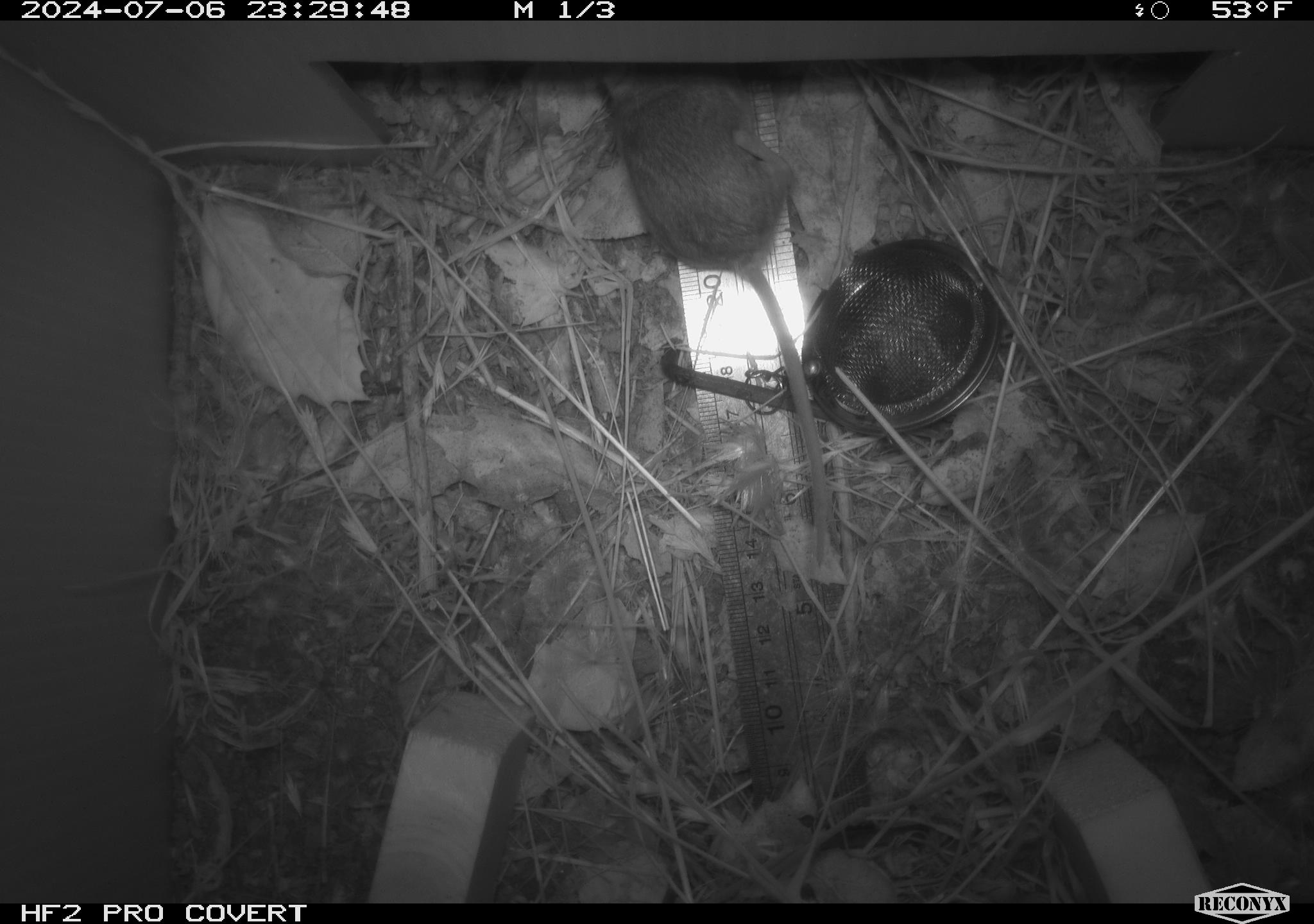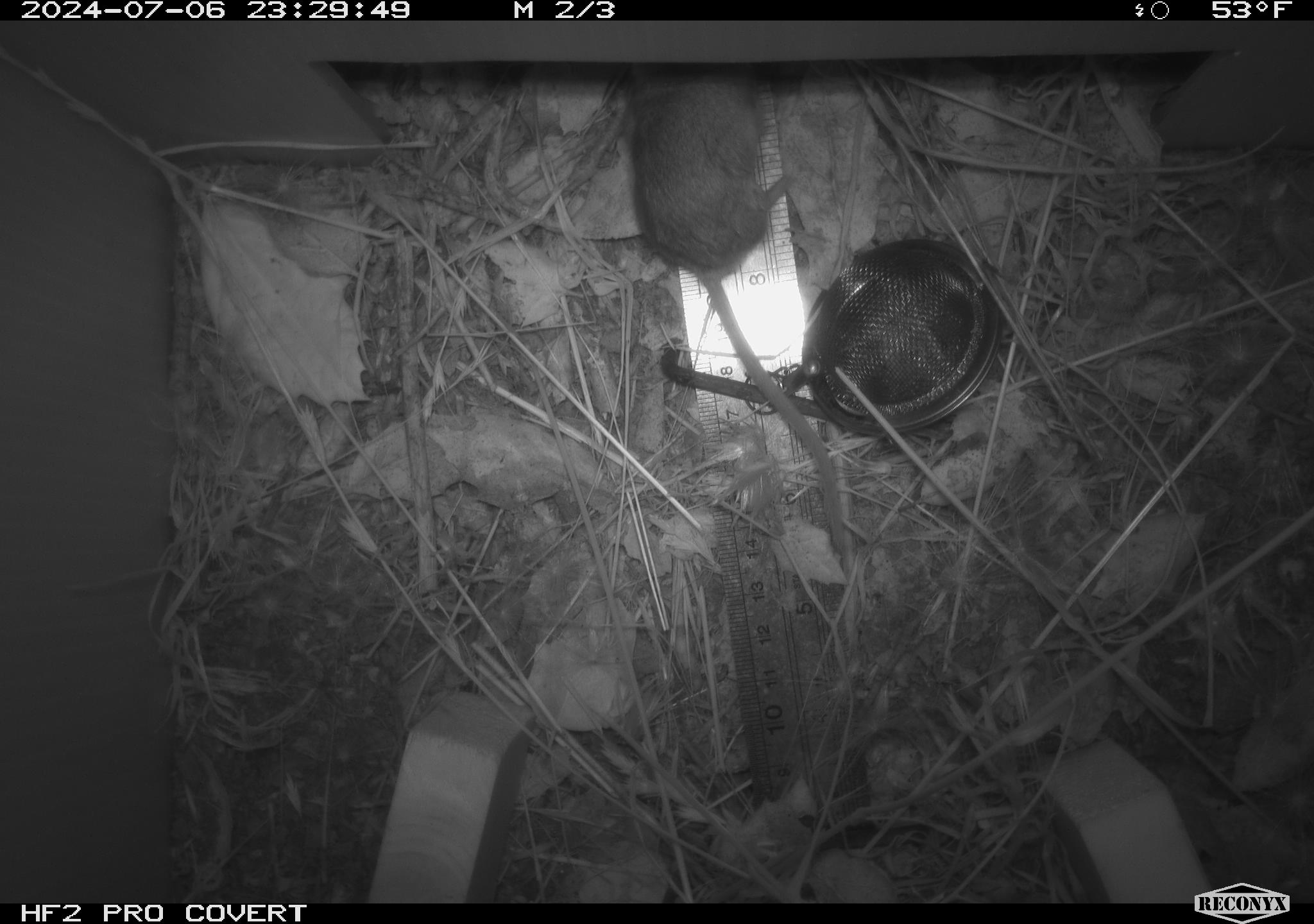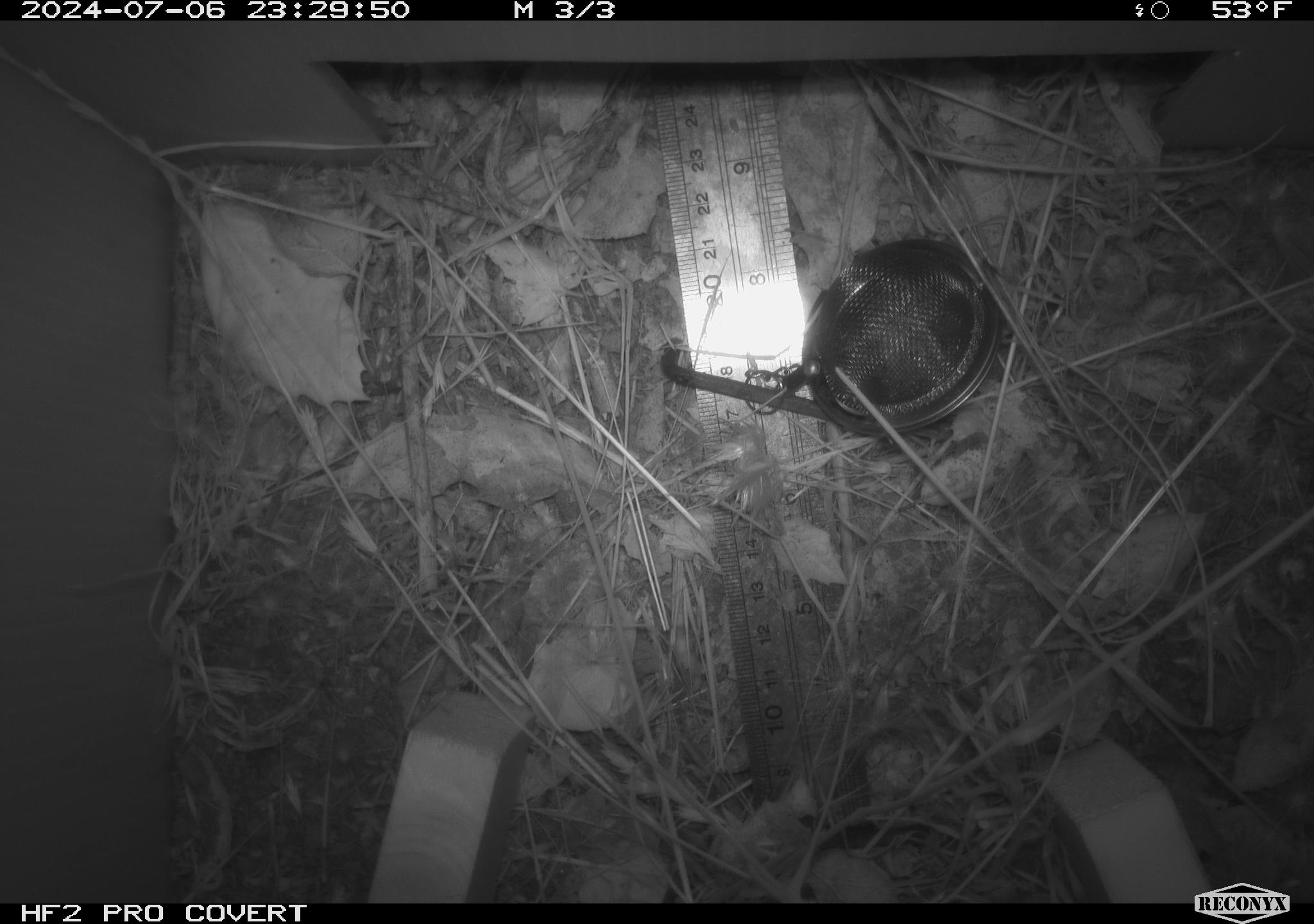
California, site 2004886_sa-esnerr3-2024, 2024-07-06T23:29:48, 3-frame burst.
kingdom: Animalia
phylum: Chordata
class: Mammalia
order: Rodentia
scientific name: Rodentia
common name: rodent